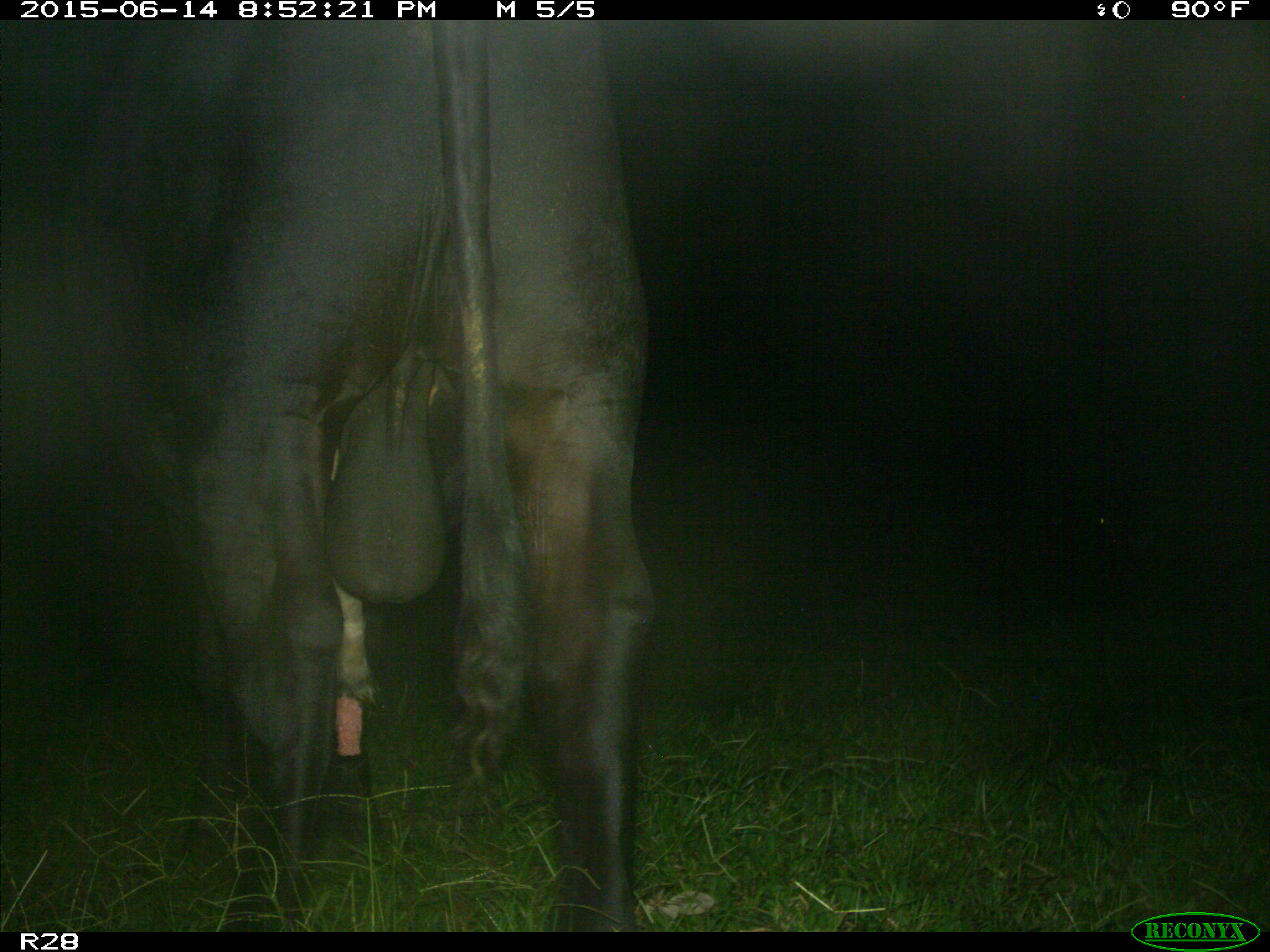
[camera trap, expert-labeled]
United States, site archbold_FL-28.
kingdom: Animalia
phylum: Chordata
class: Mammalia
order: Artiodactyla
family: Bovidae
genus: Bos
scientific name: Bos taurus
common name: domestic cow